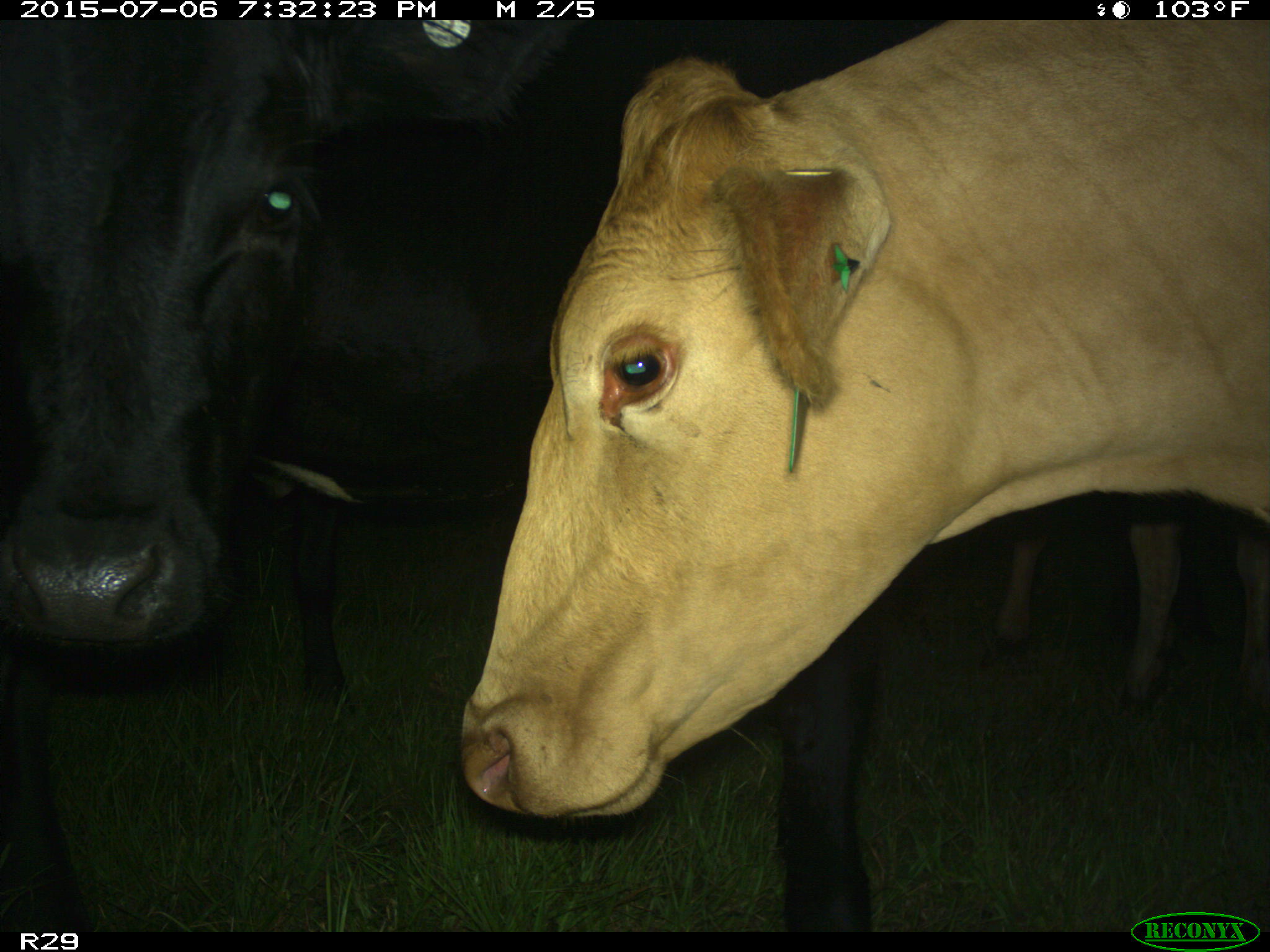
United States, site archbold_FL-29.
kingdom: Animalia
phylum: Chordata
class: Mammalia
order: Artiodactyla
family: Bovidae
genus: Bos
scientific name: Bos taurus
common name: domestic cow